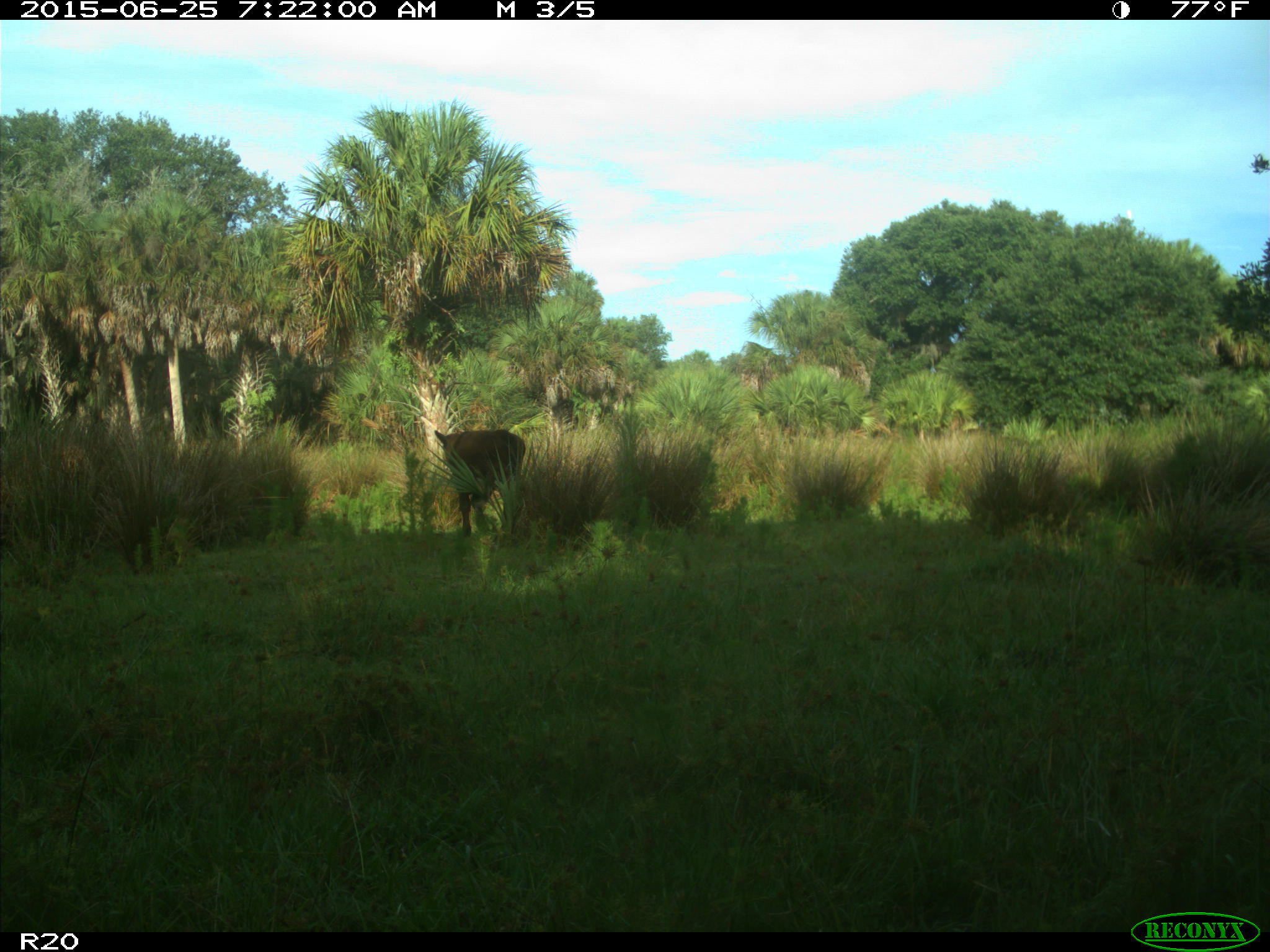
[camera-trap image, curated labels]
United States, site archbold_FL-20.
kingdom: Animalia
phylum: Chordata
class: Mammalia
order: Artiodactyla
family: Bovidae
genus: Bos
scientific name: Bos taurus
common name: domestic cow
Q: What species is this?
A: Bos taurus (domestic cow).